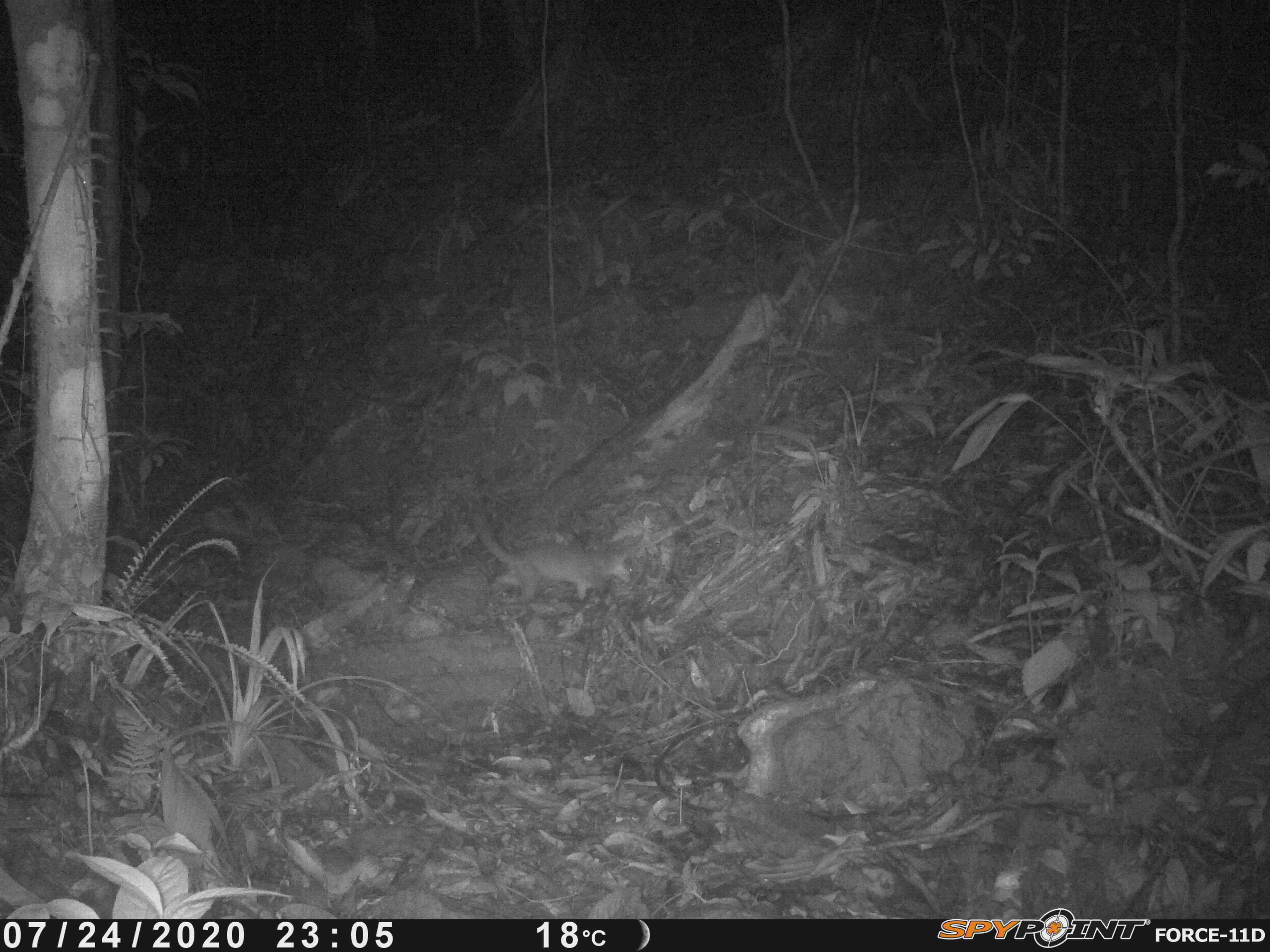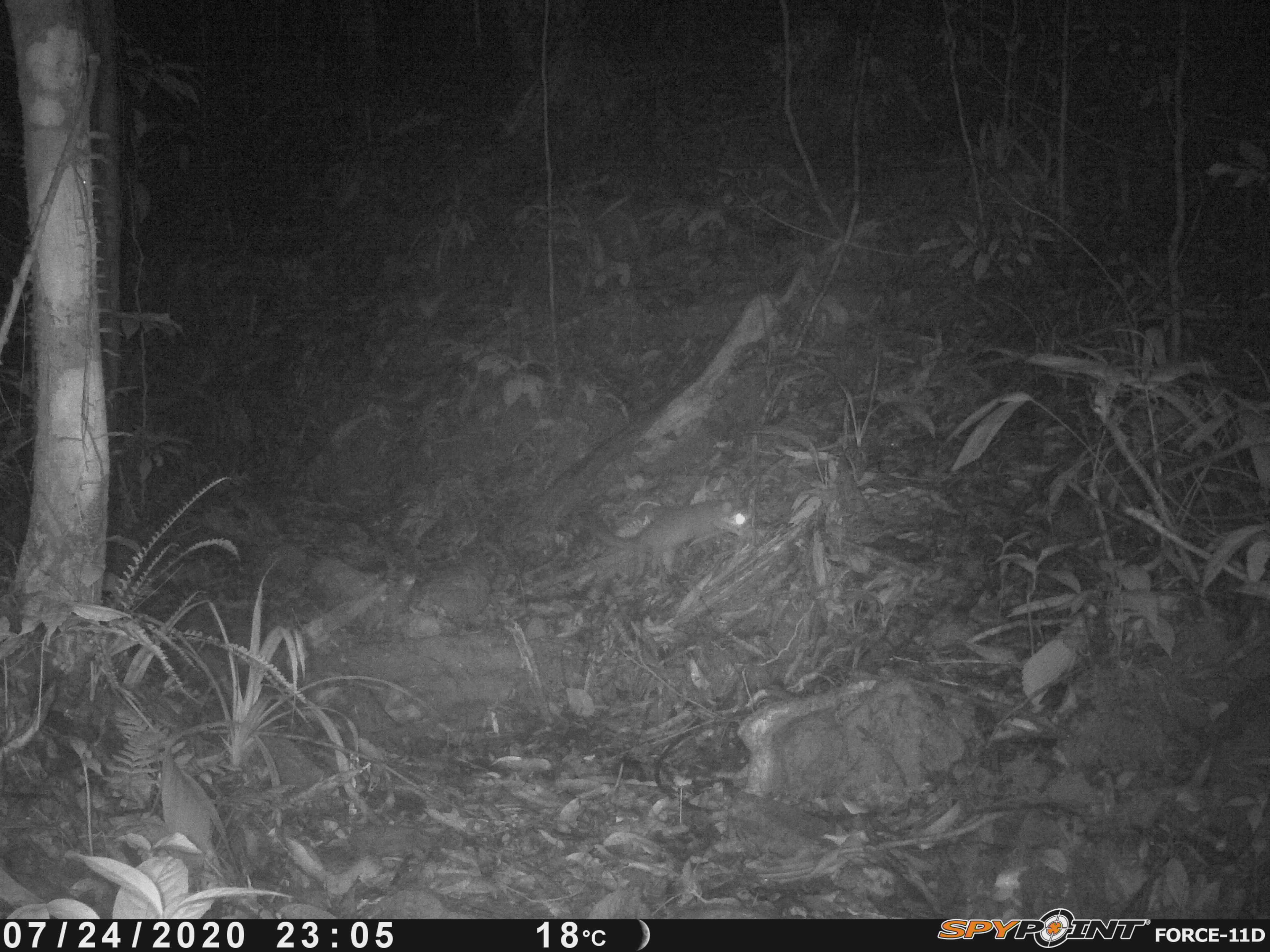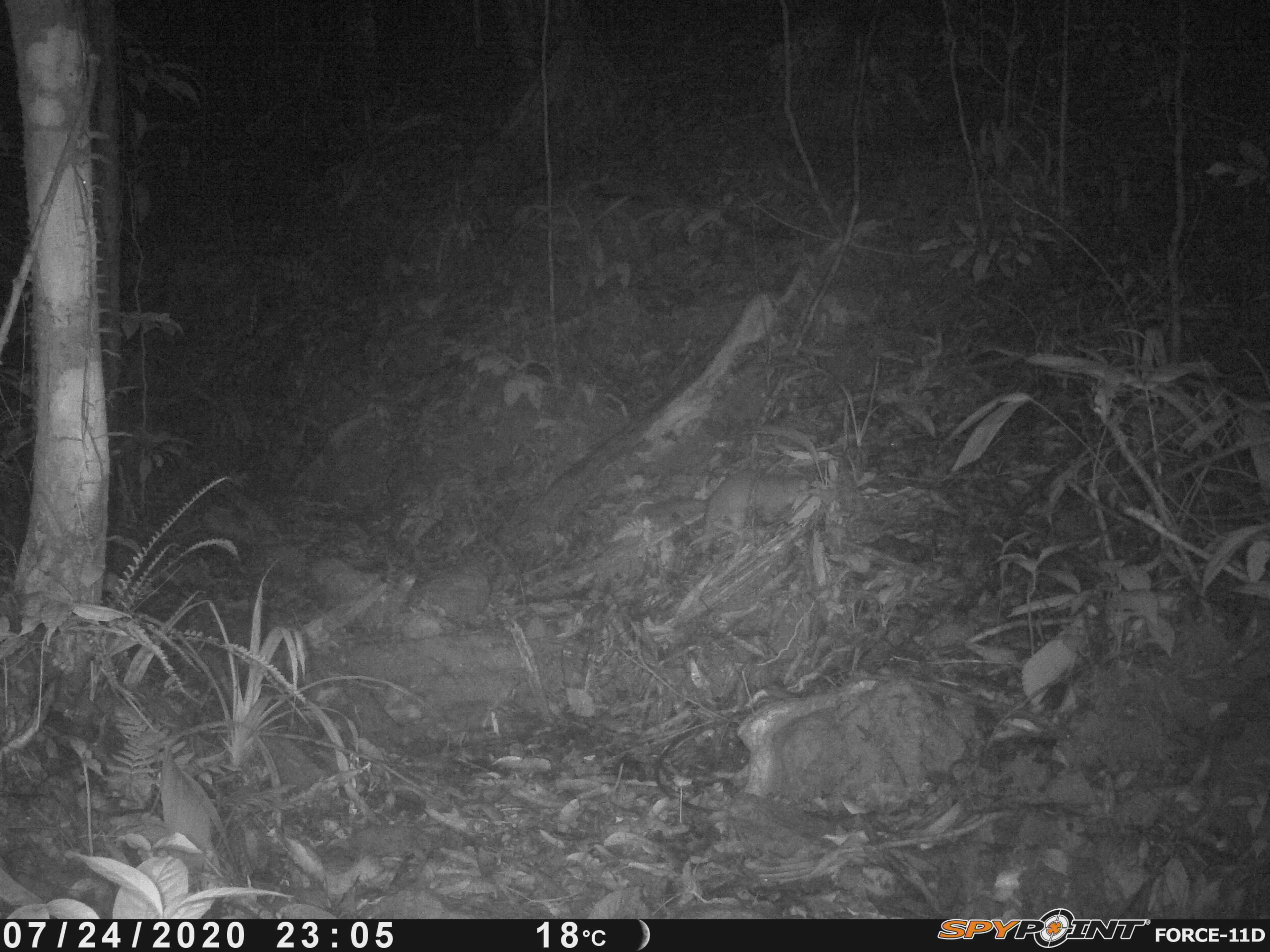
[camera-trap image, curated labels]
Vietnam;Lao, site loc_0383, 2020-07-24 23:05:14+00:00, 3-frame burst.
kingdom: Animalia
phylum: Chordata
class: Mammalia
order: Carnivora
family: Mustelidae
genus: Melogale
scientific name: Melogale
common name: ferret badger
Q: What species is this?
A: Ferret badger (Melogale).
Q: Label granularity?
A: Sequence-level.